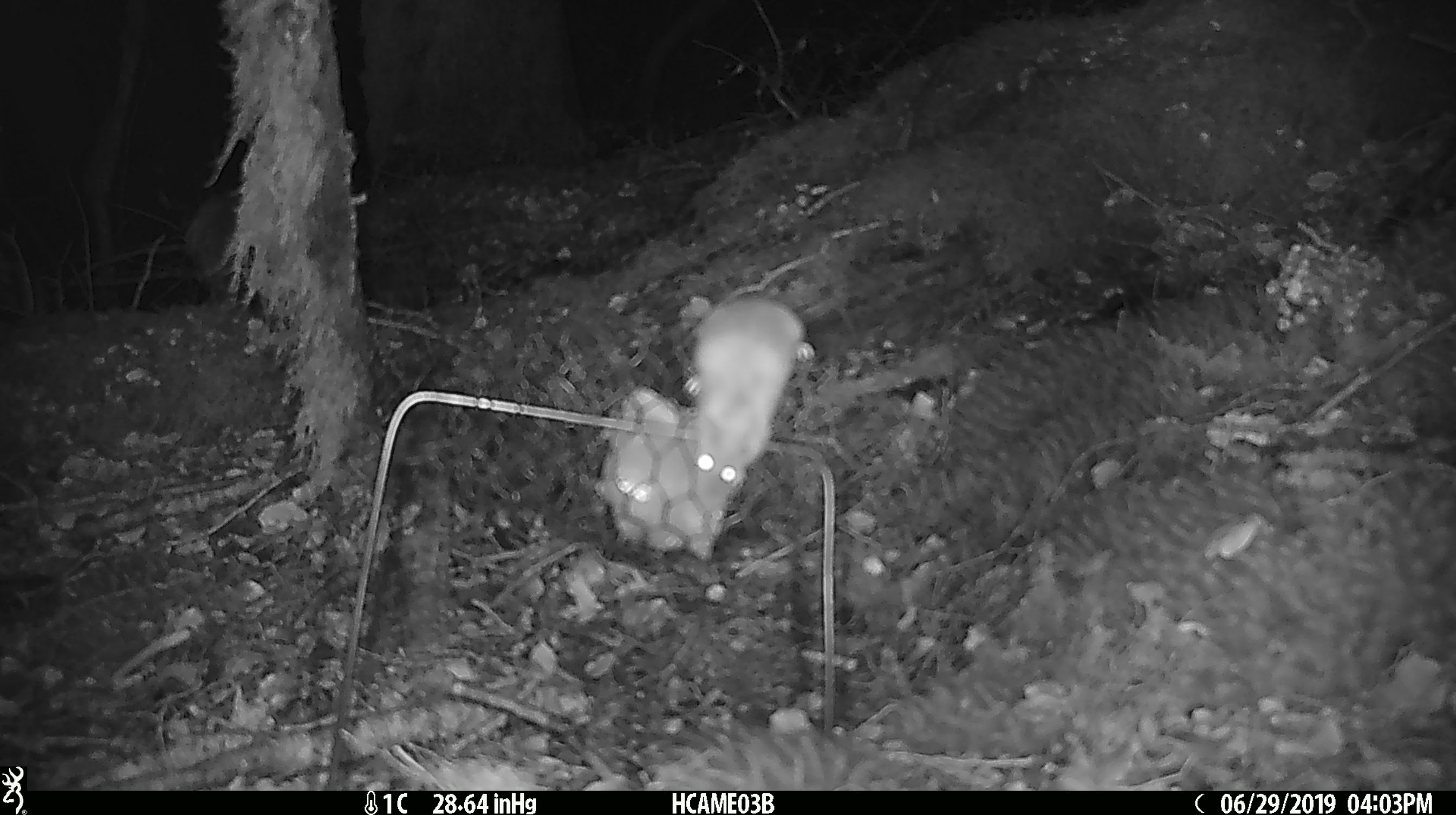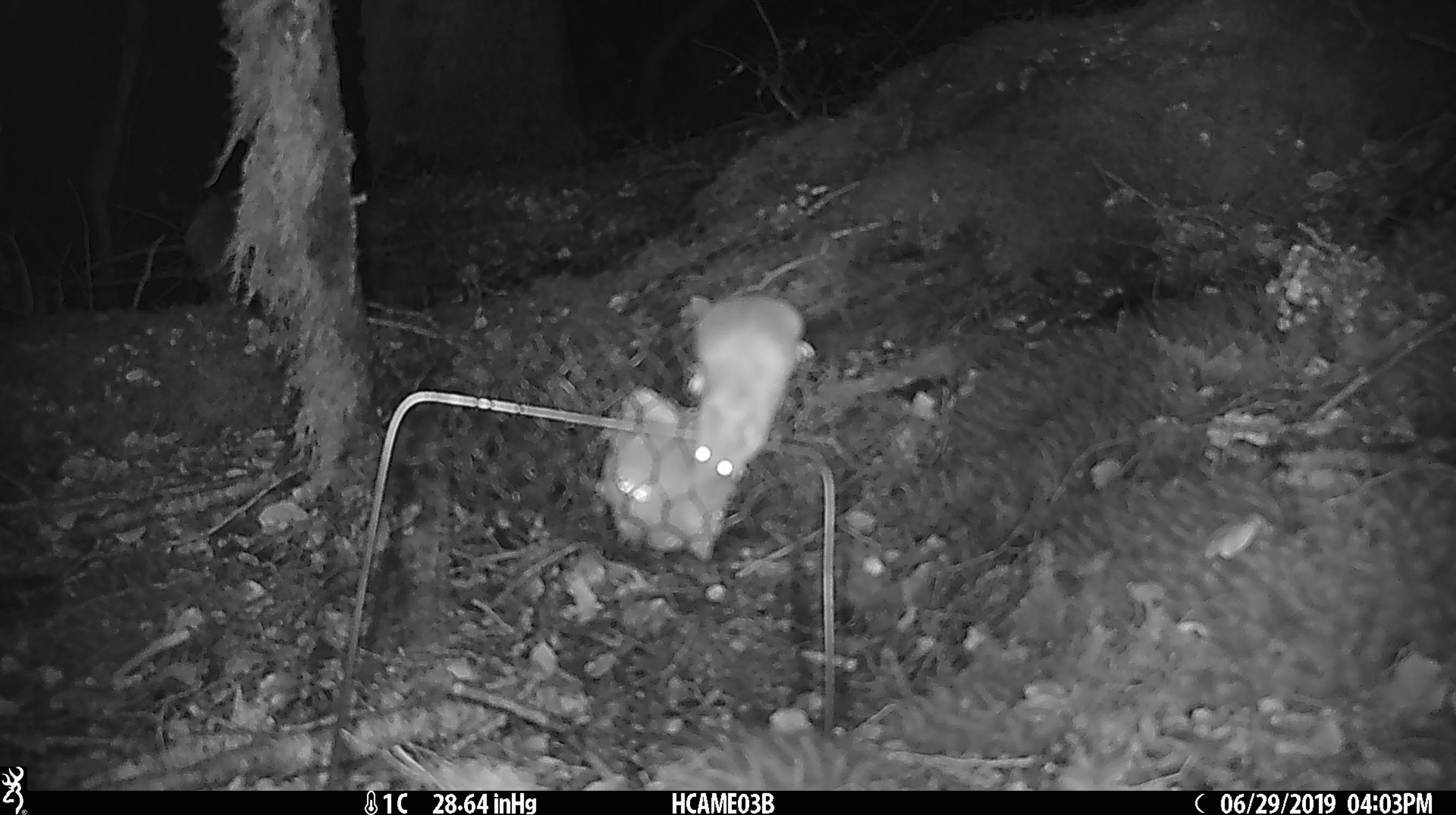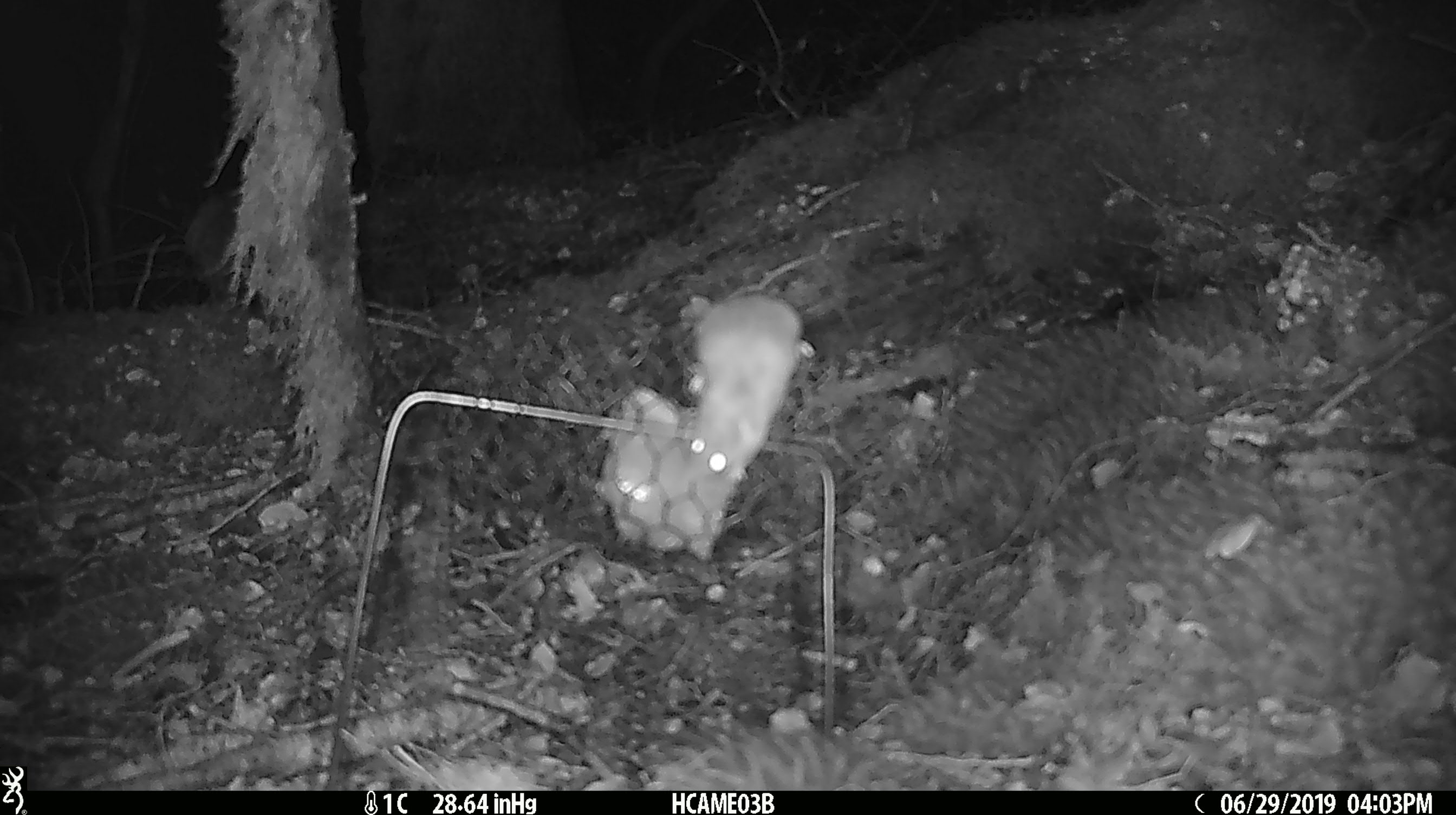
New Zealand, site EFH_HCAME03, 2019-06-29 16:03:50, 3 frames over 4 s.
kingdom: Animalia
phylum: Chordata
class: Mammalia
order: Rodentia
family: Muridae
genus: Mus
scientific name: Mus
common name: mouse